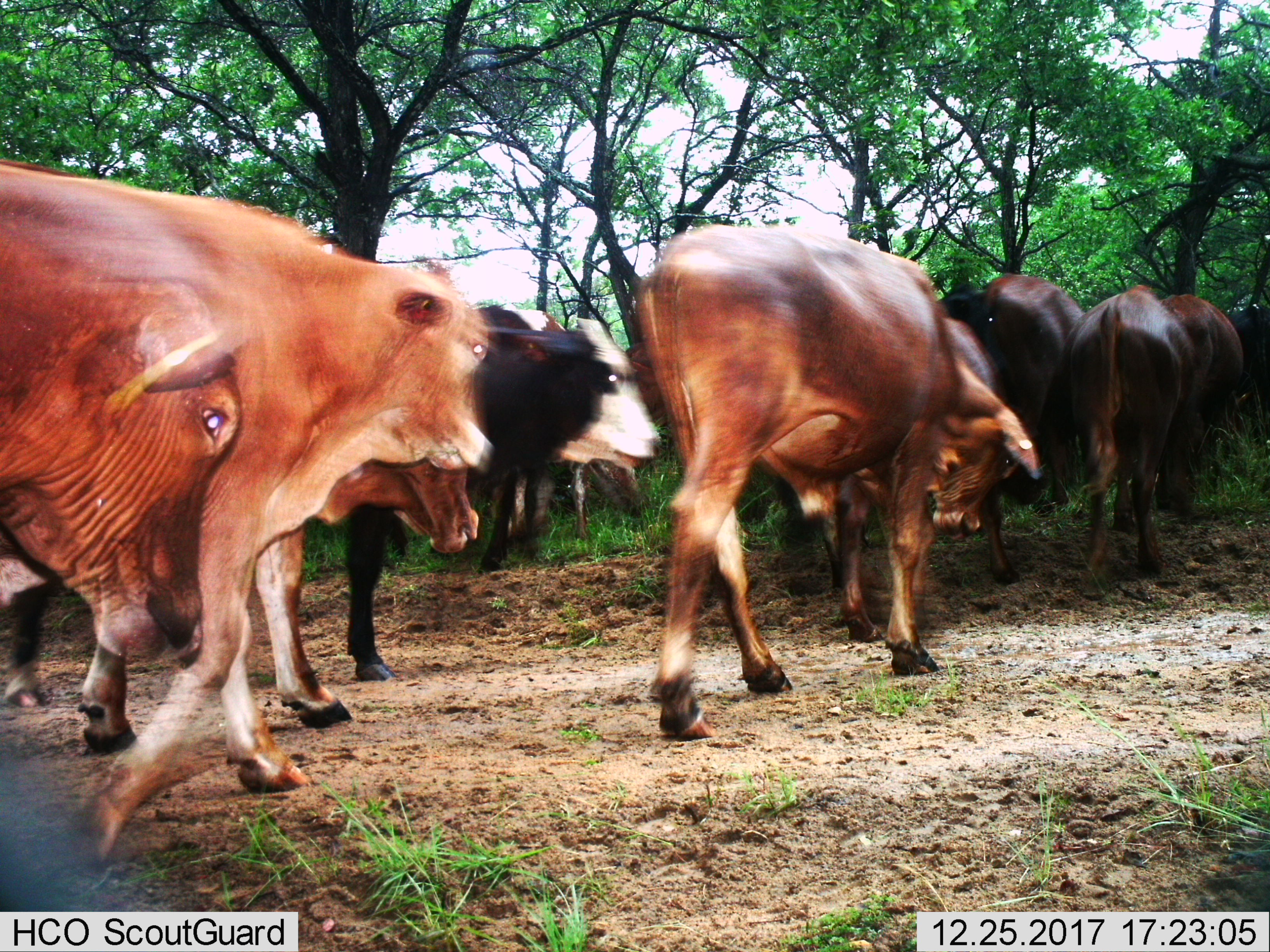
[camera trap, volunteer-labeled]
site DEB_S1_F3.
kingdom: Animalia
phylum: Chordata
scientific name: Vertebrata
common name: domestic animal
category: domesticanimal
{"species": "domesticanimal (domestic animal) (Vertebrata)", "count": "11-50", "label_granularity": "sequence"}